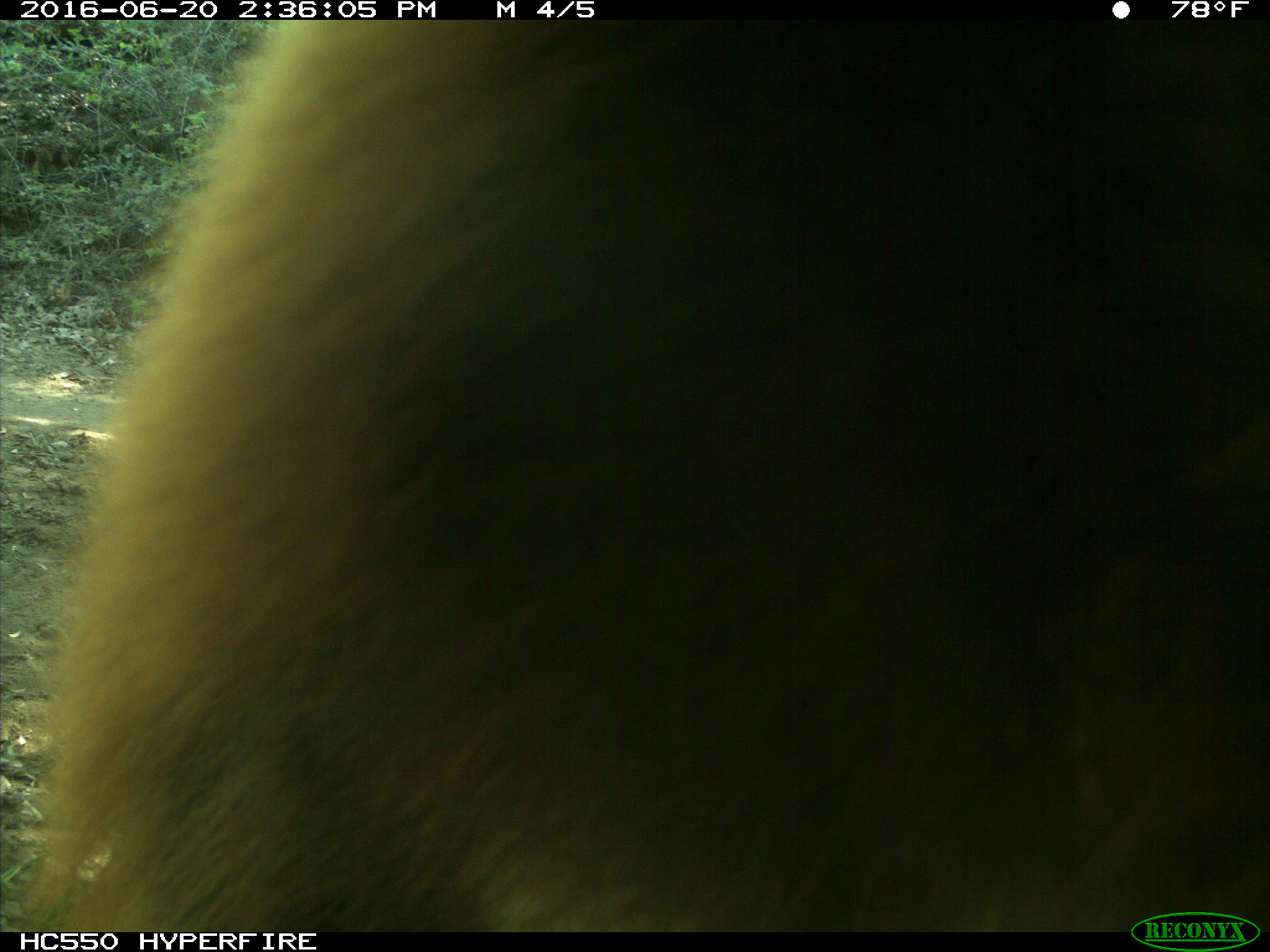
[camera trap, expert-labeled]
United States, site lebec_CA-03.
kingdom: Animalia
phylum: Chordata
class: Mammalia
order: Carnivora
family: Ursidae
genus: Ursus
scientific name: Ursus americanus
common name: american black bear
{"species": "Ursus americanus (american black bear)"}